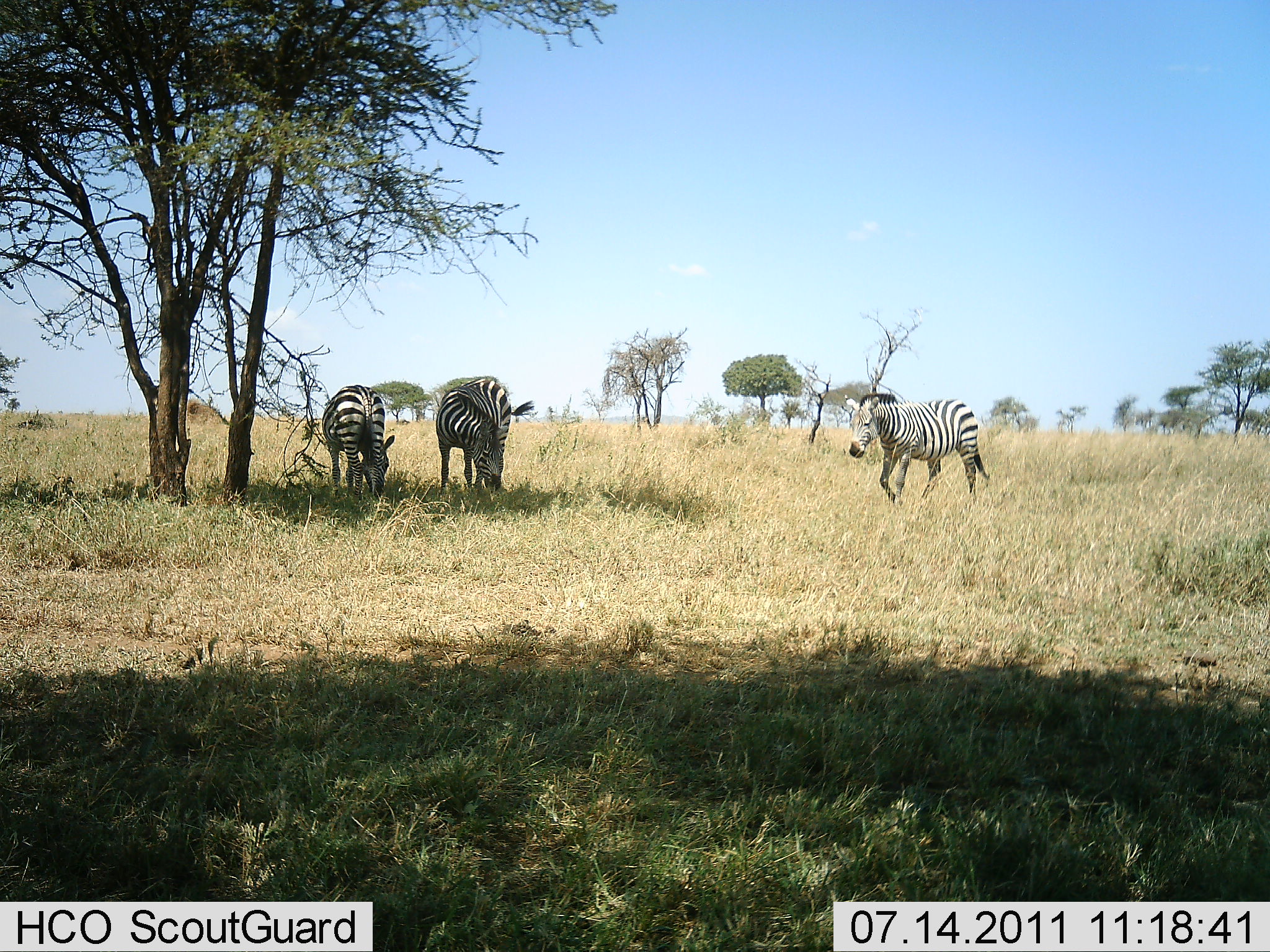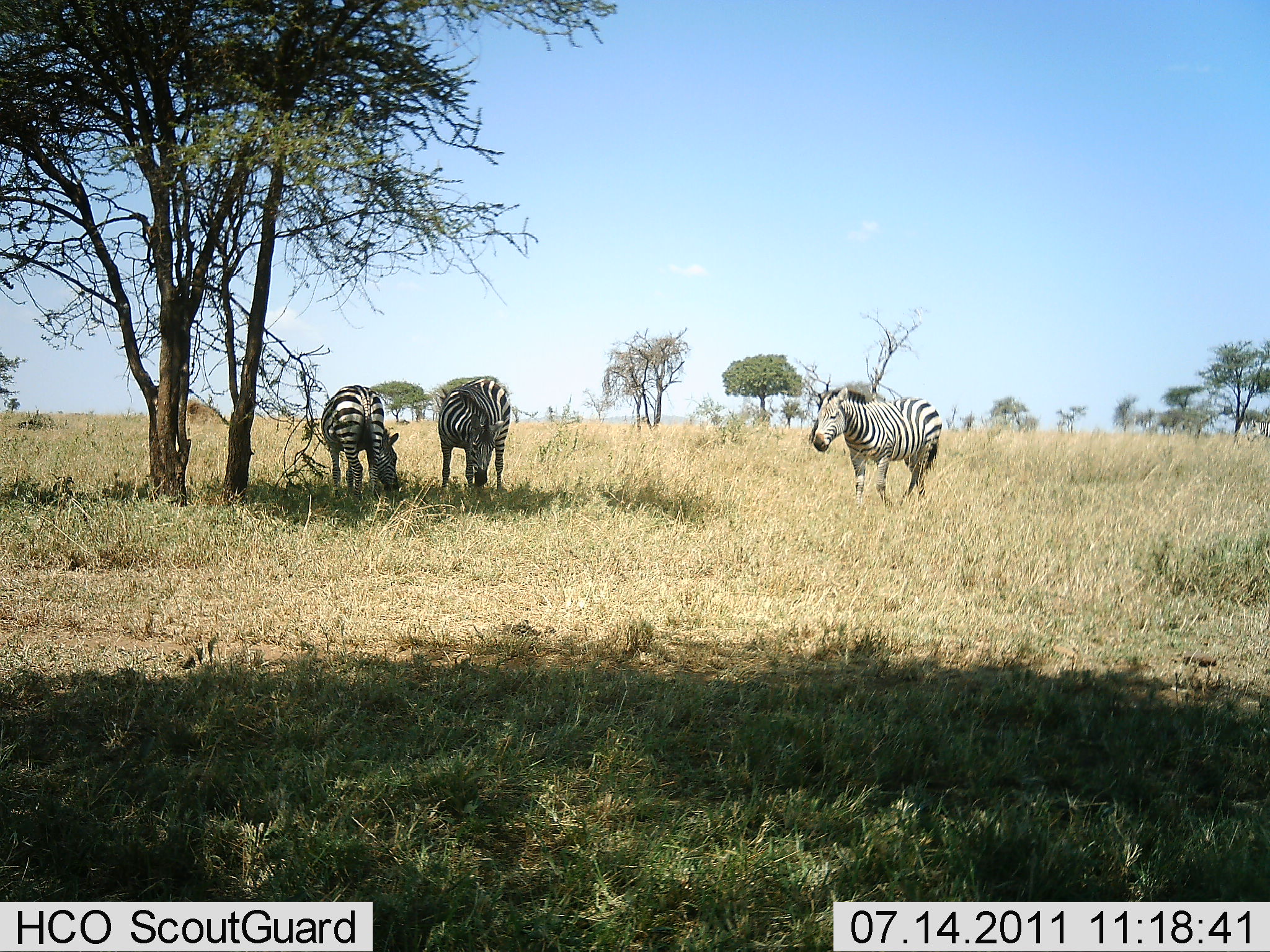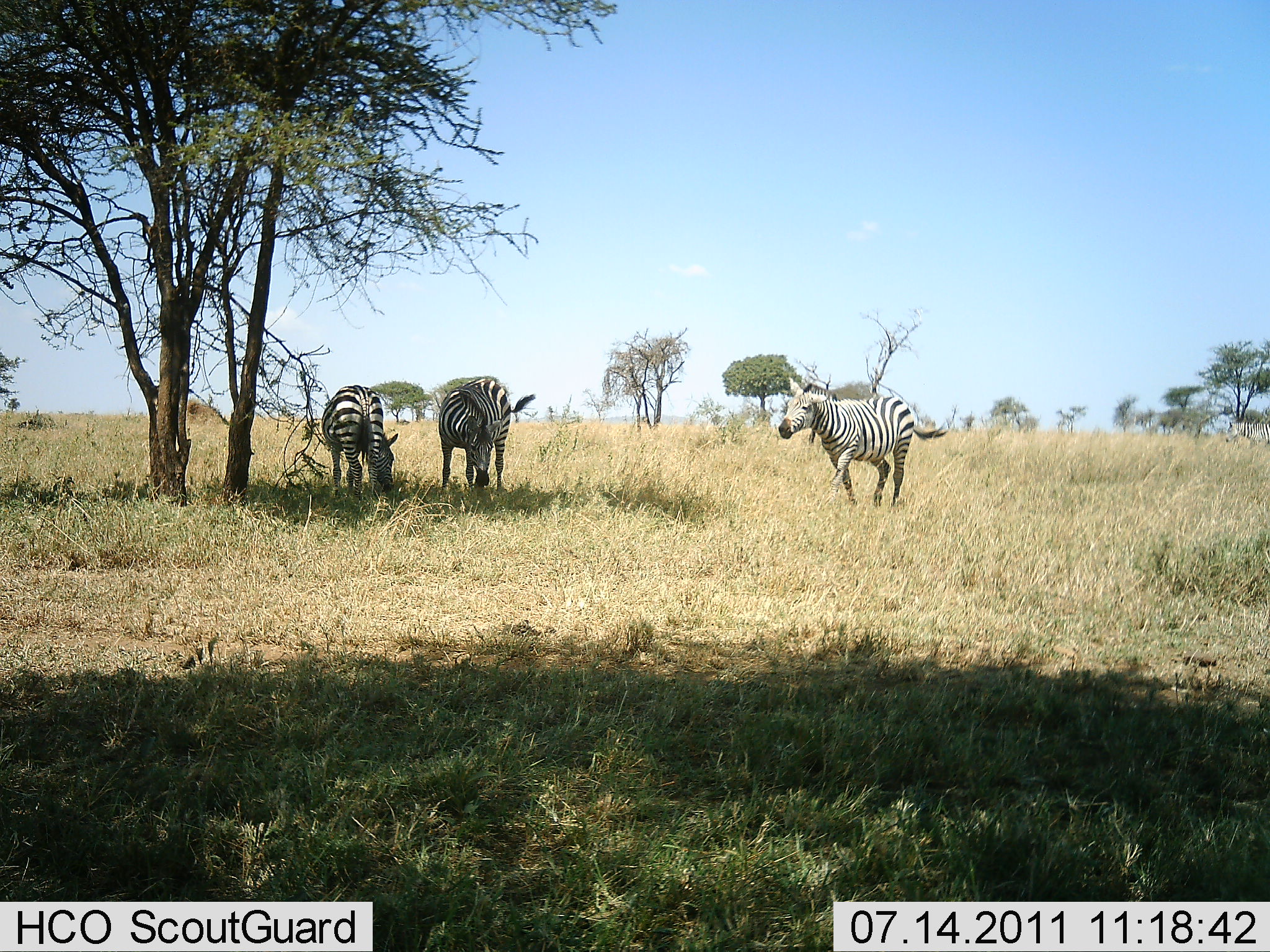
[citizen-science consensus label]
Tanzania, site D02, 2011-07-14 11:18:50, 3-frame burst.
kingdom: Animalia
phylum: Chordata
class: Mammalia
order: Perissodactyla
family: Equidae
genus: Equus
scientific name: Equus quagga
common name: plains zebra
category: zebra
Zebra (plains zebra) (Equus quagga), count 4. Behavior (volunteer vote fractions): standing 36%, resting 0%, moving 82%, interacting 0%. Young present (vote fraction): 0%. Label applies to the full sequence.